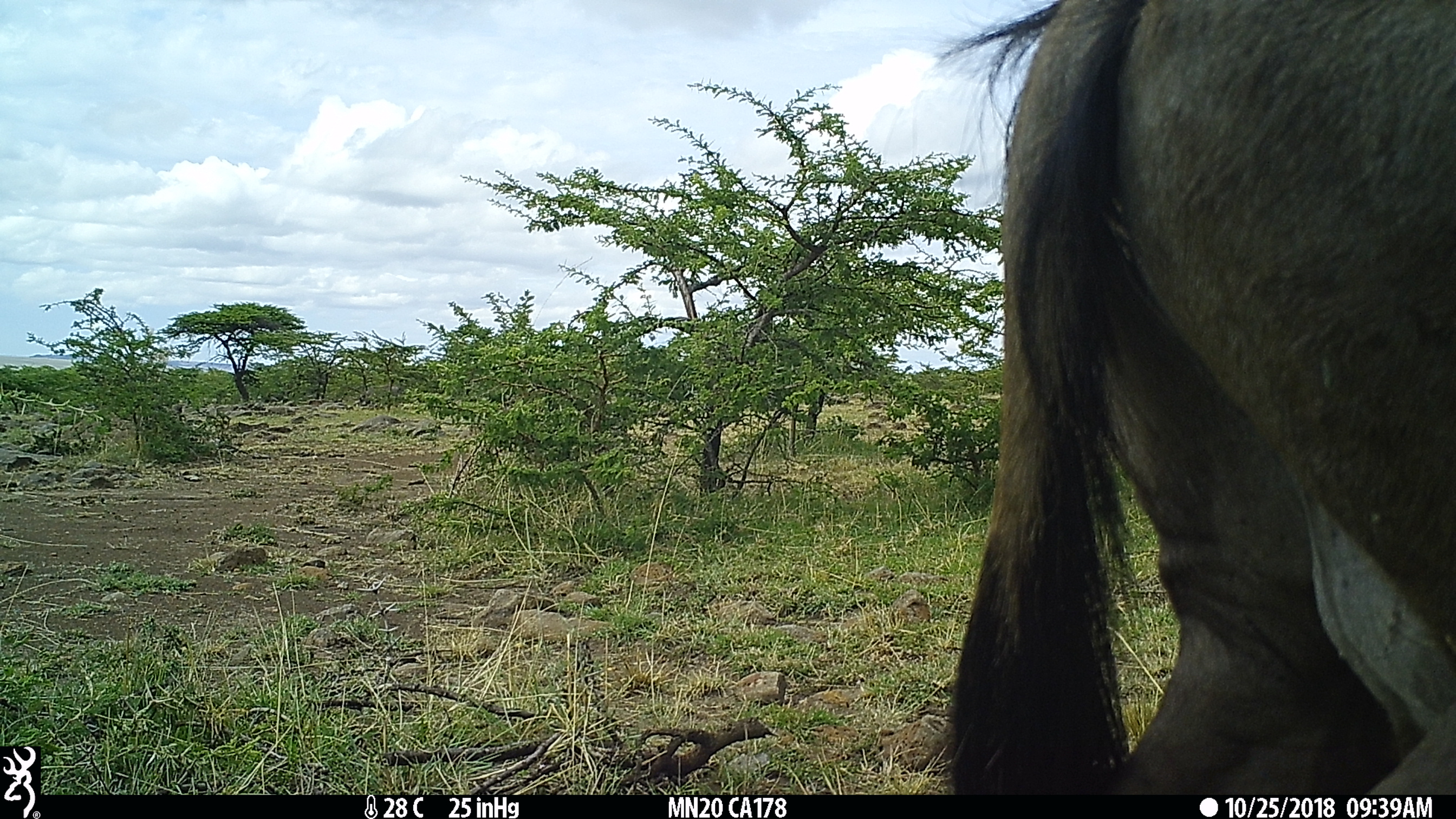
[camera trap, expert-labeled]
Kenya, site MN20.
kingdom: Animalia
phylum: Chordata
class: Mammalia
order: Artiodactyla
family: Bovidae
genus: Connochaetes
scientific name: Connochaetes taurinus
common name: blue wildebeest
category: wildebeest